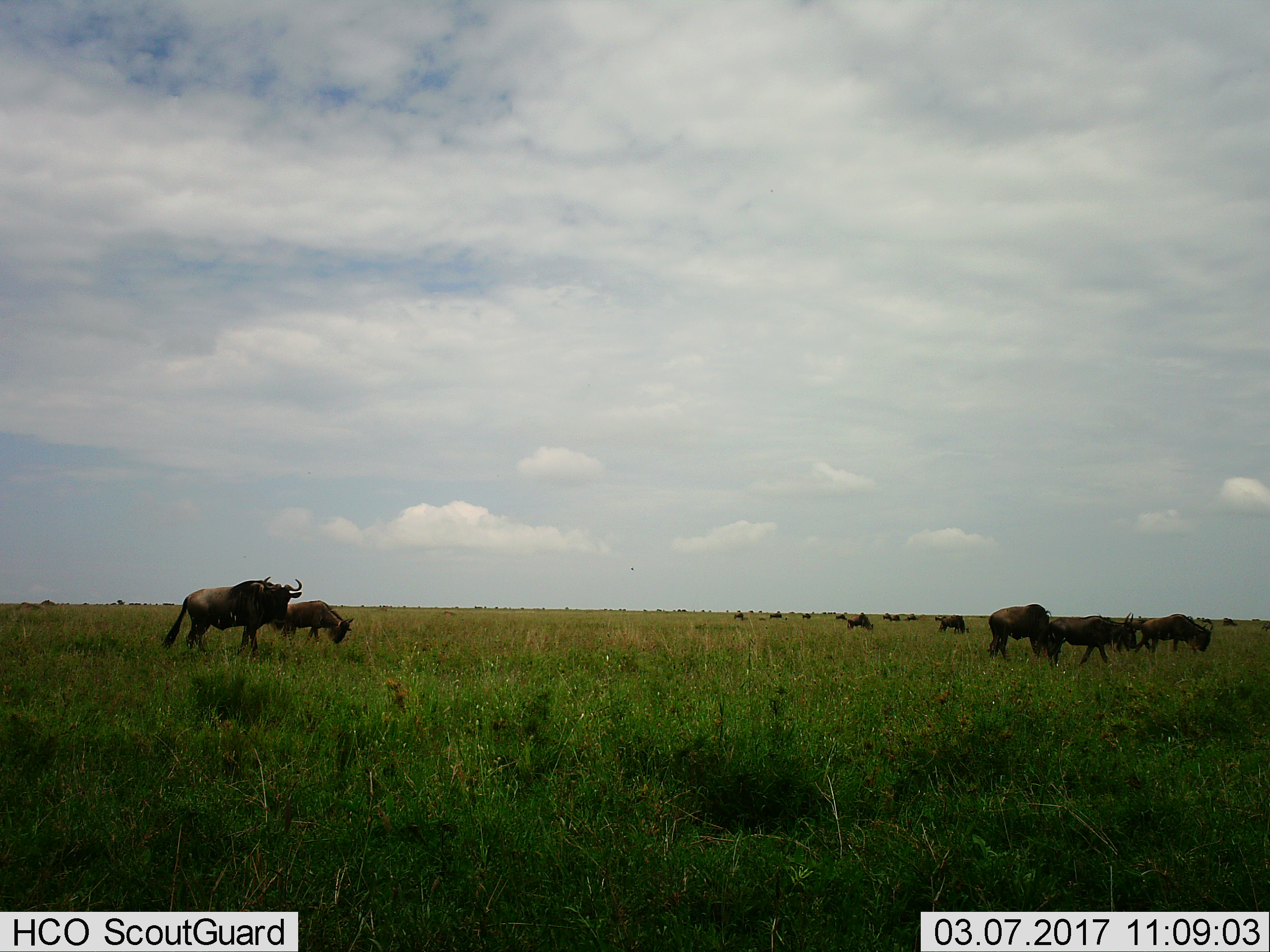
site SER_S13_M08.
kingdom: Animalia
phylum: Chordata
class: Mammalia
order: Artiodactyla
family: Bovidae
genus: Connochaetes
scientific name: Connochaetes taurinus taurinus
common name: blue wildebeest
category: wildebeestblue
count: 11-50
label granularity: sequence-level